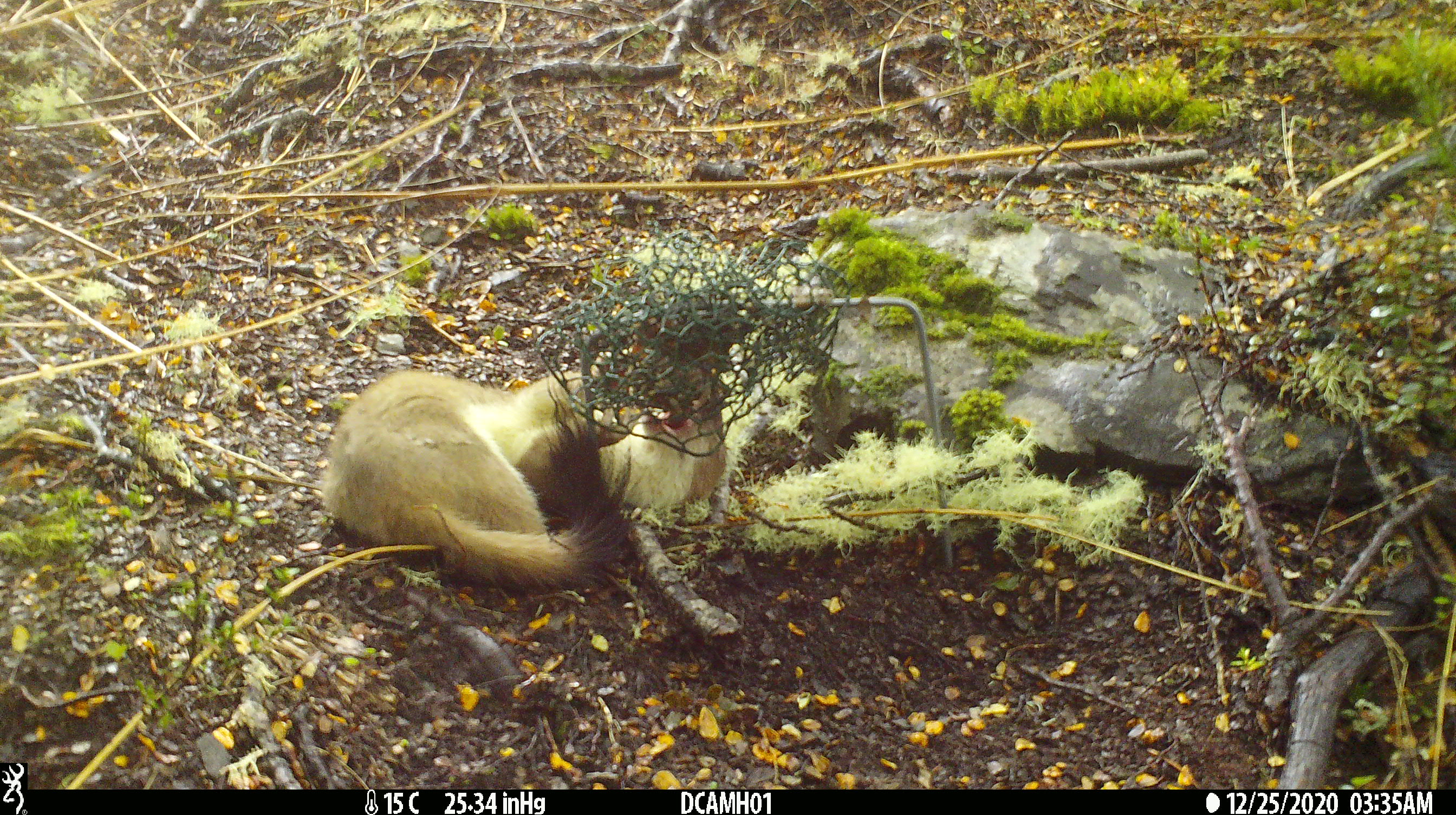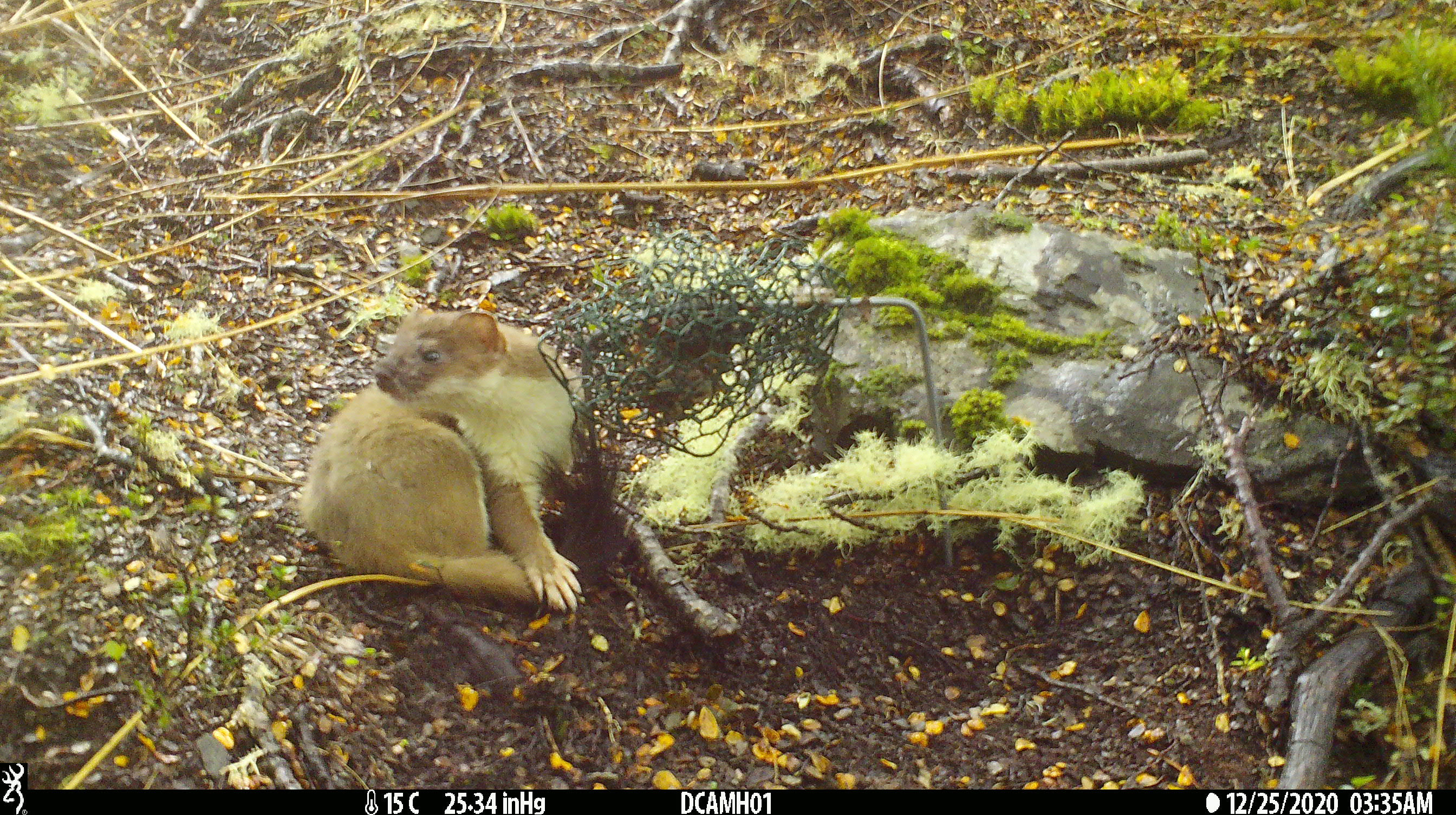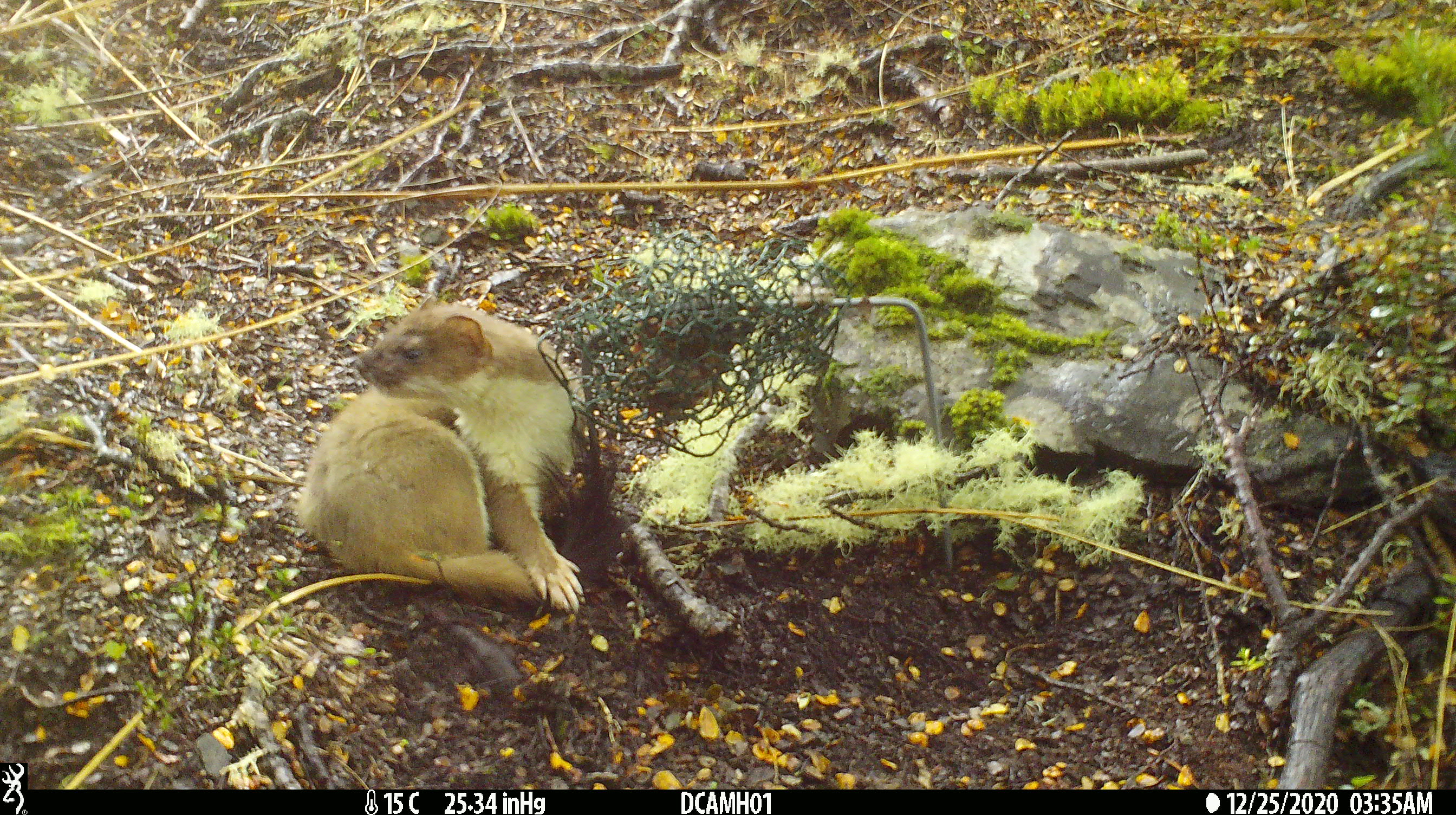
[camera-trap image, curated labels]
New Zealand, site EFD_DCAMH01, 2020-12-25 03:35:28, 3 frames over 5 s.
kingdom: Animalia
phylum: Chordata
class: Mammalia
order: Carnivora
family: Mustelidae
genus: Mustela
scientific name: Mustela erminea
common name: stoat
Stoat (Mustela erminea).